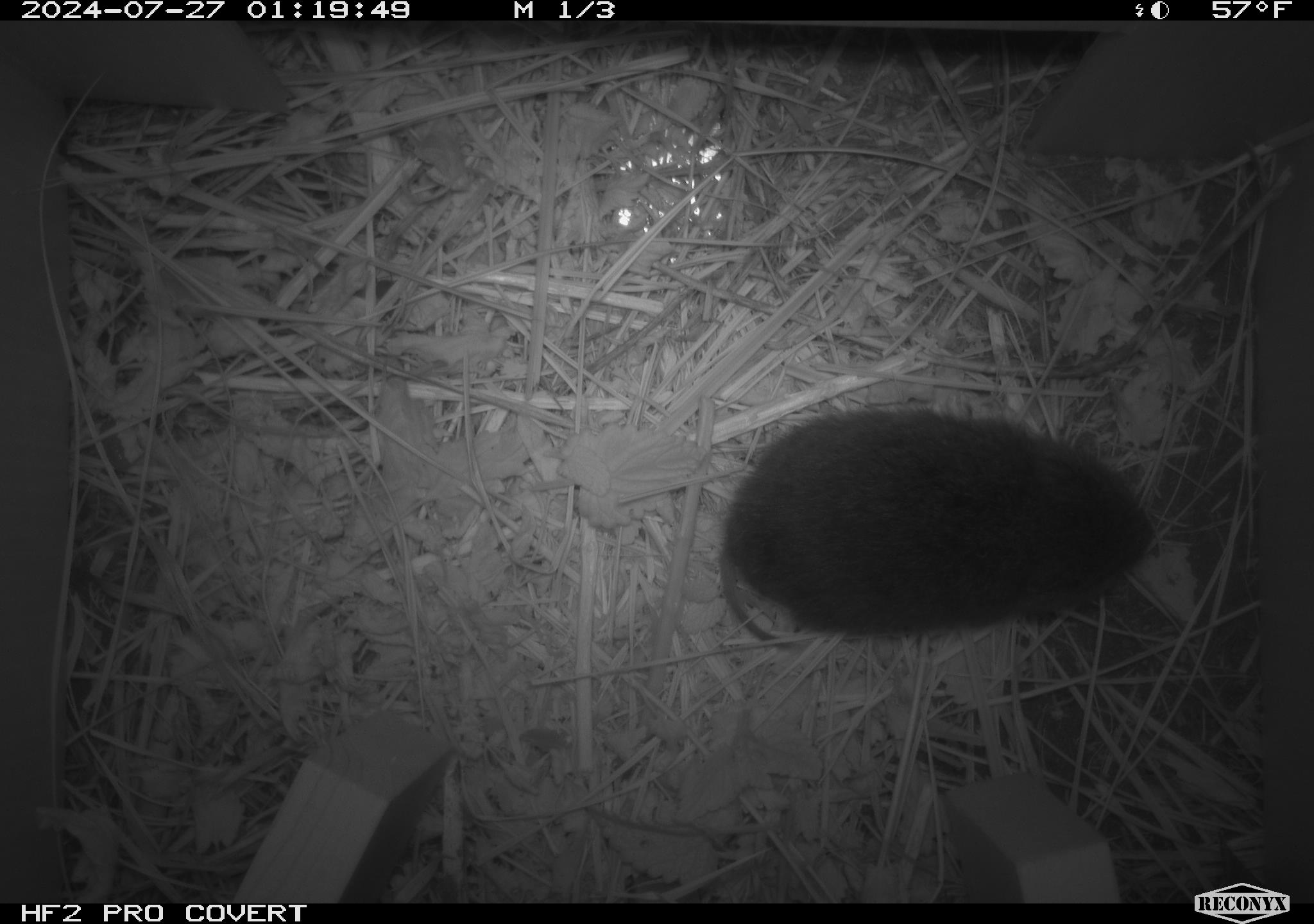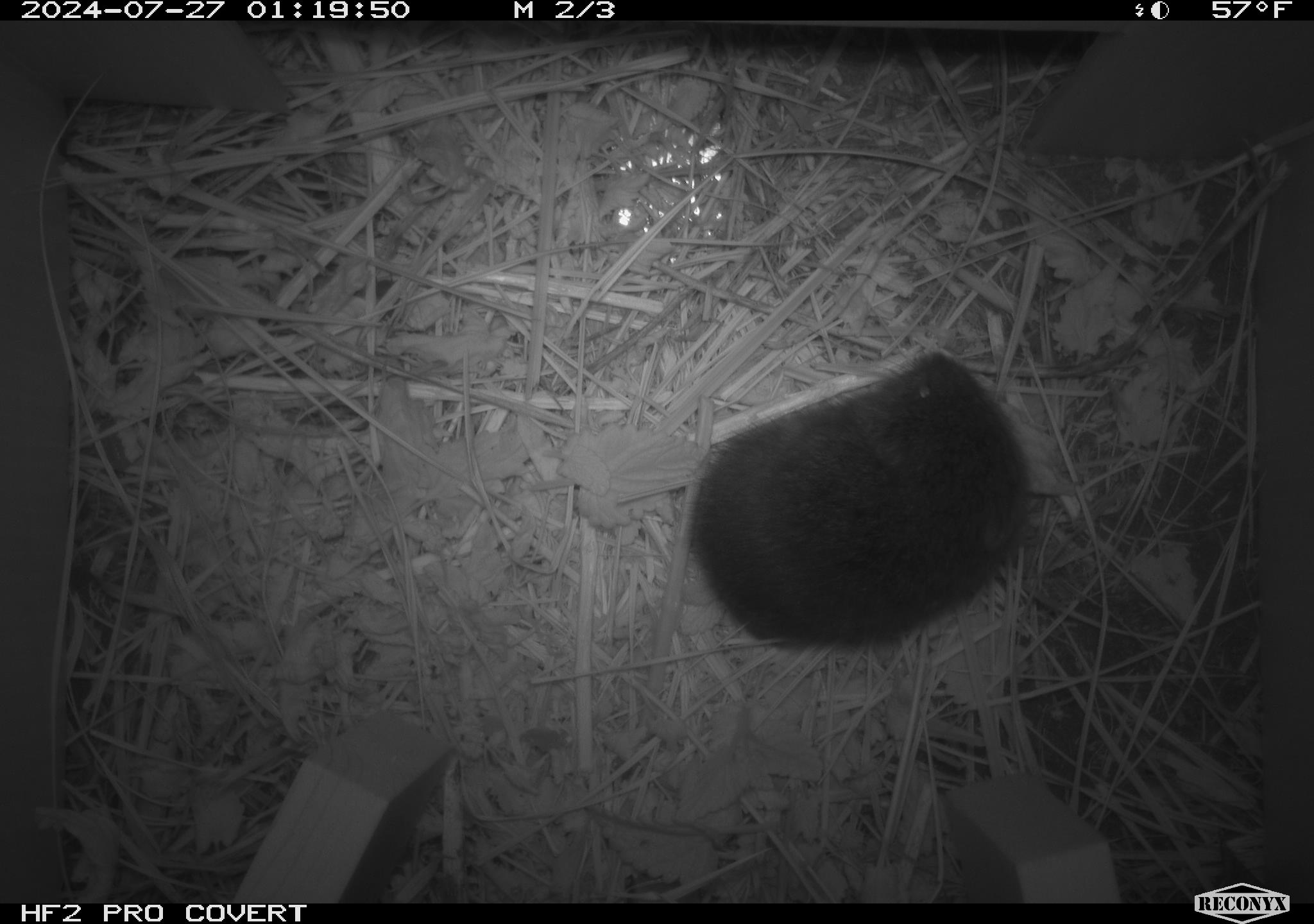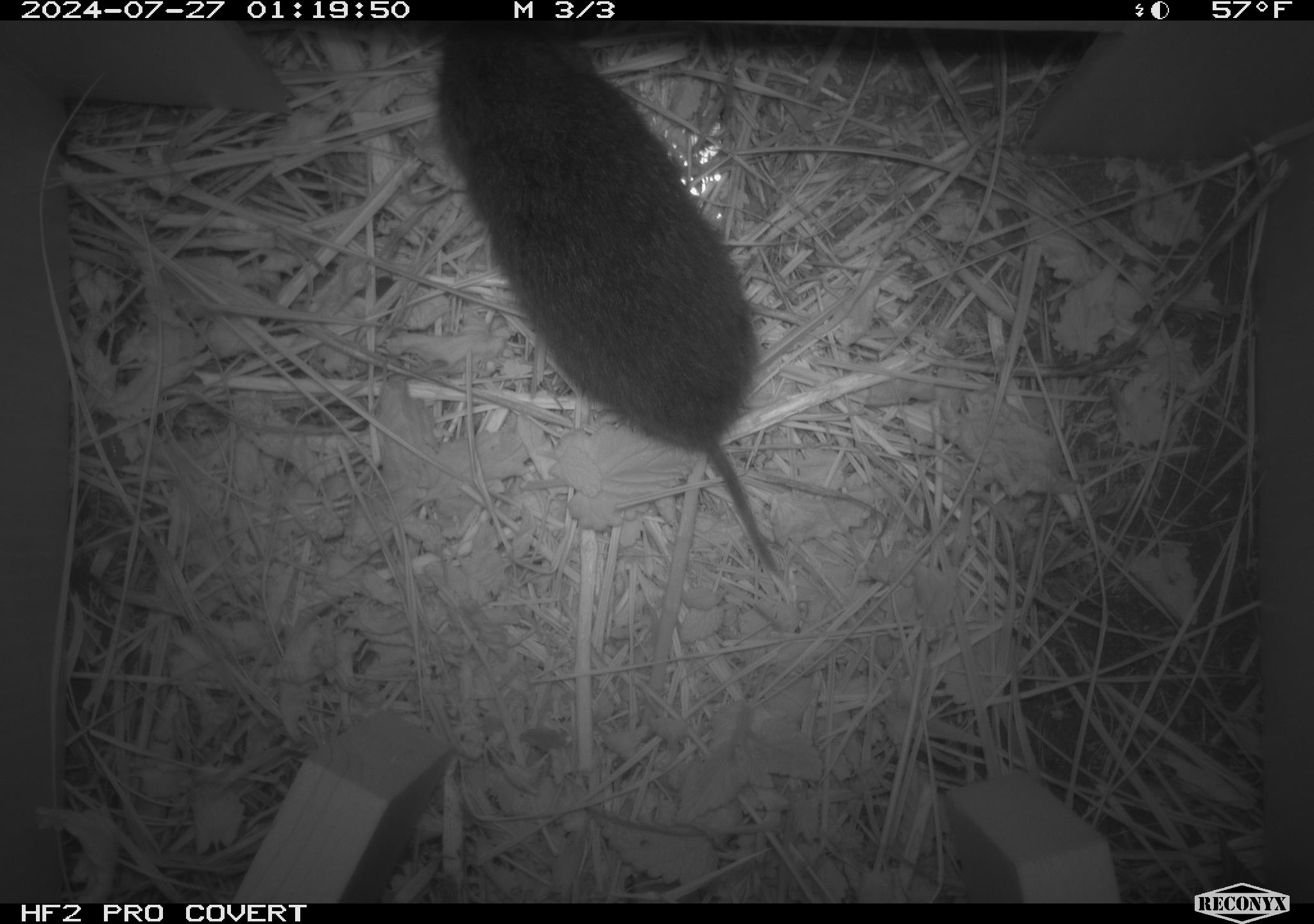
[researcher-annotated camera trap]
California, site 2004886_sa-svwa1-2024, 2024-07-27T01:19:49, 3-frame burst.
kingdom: Animalia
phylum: Chordata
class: Mammalia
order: Rodentia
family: Cricetidae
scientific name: Arvicolinae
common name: voles, lemmings, and muskrats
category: arvicolinae subfamily